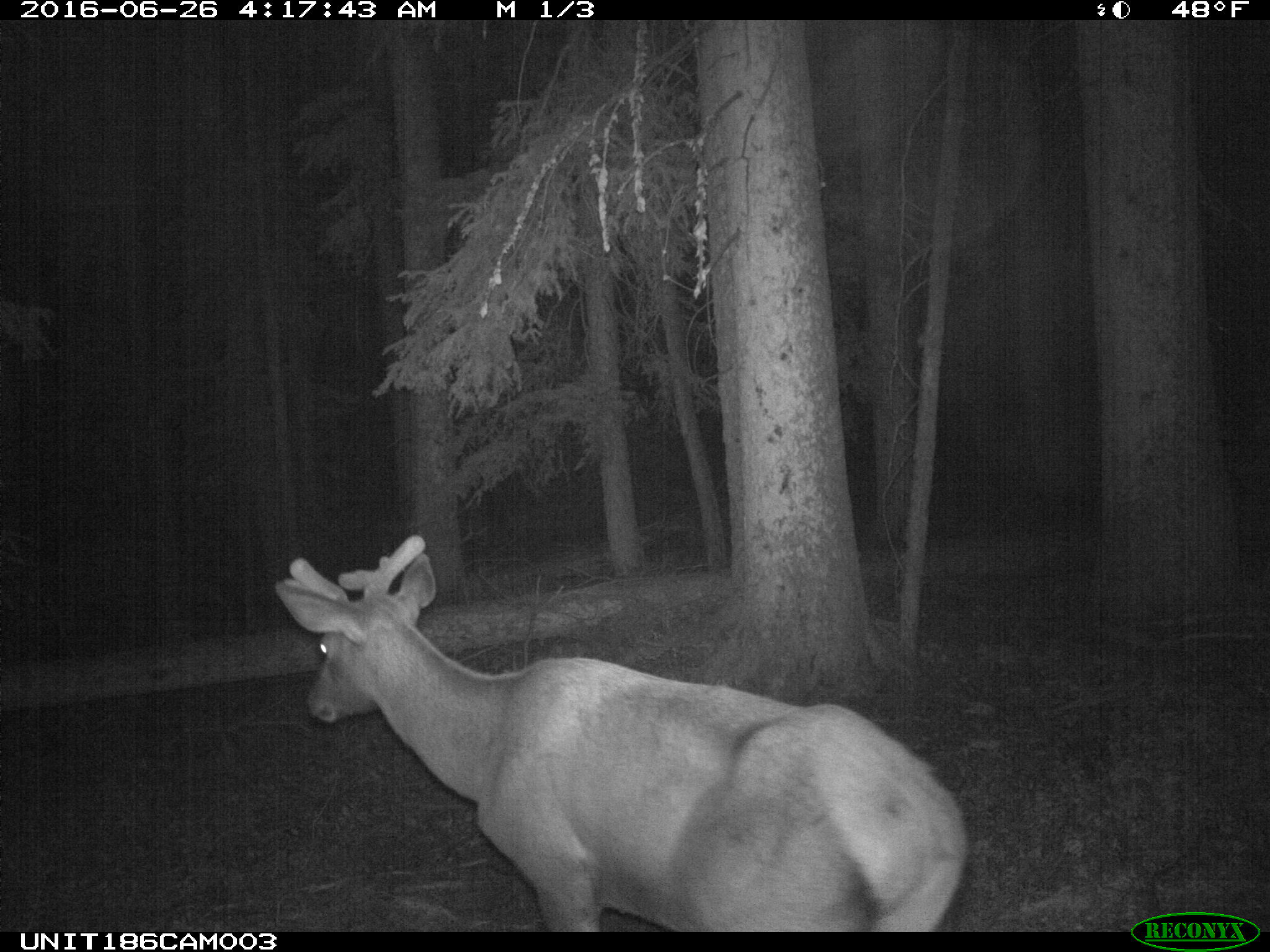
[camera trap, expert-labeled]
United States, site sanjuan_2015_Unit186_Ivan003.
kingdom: Animalia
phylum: Chordata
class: Mammalia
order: Artiodactyla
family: Cervidae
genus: Cervus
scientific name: Cervus elaphus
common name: red deer